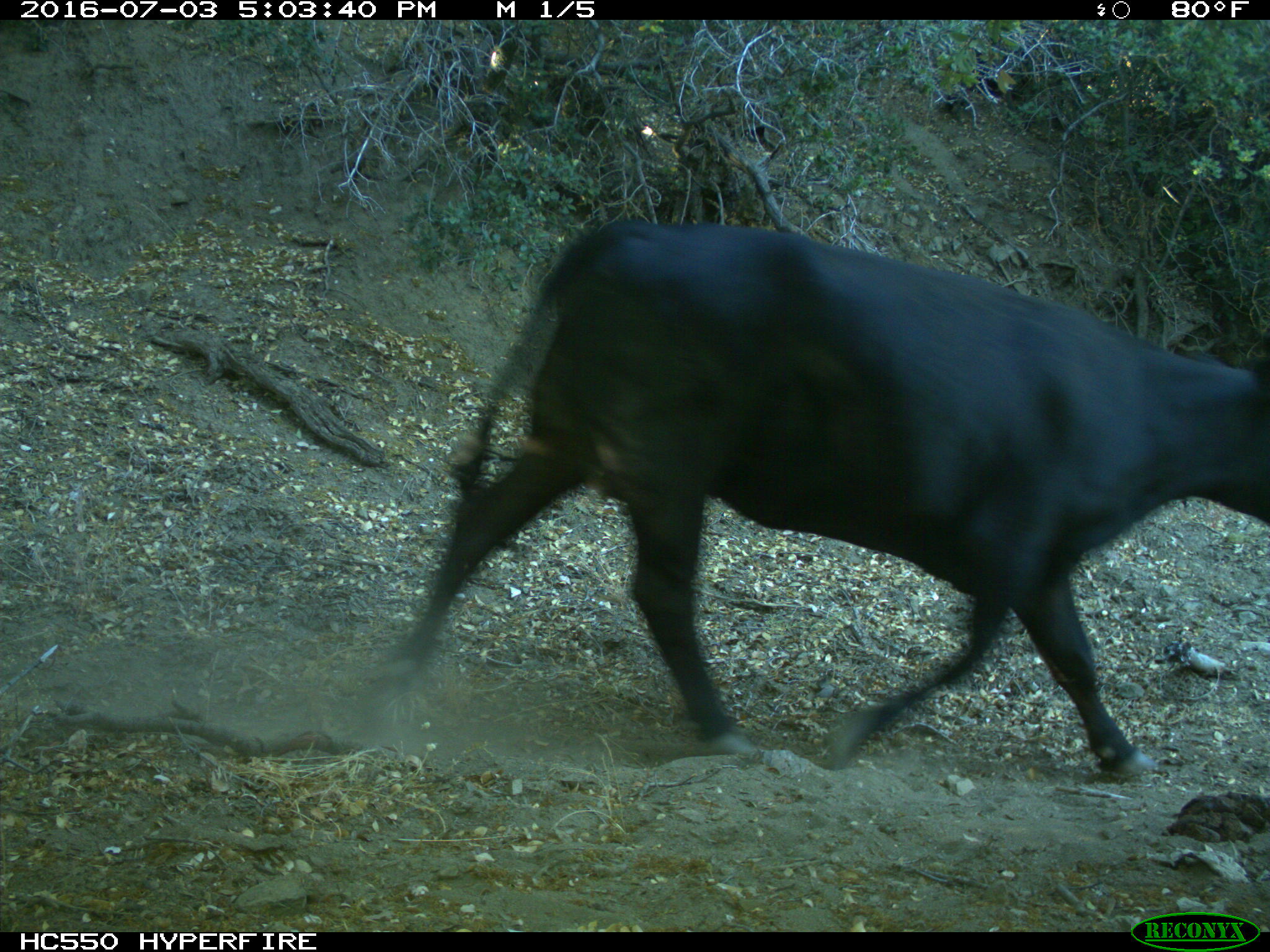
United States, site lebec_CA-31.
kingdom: Animalia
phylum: Chordata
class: Mammalia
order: Artiodactyla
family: Bovidae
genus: Bos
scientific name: Bos taurus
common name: domestic cow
Bos taurus (domestic cow).